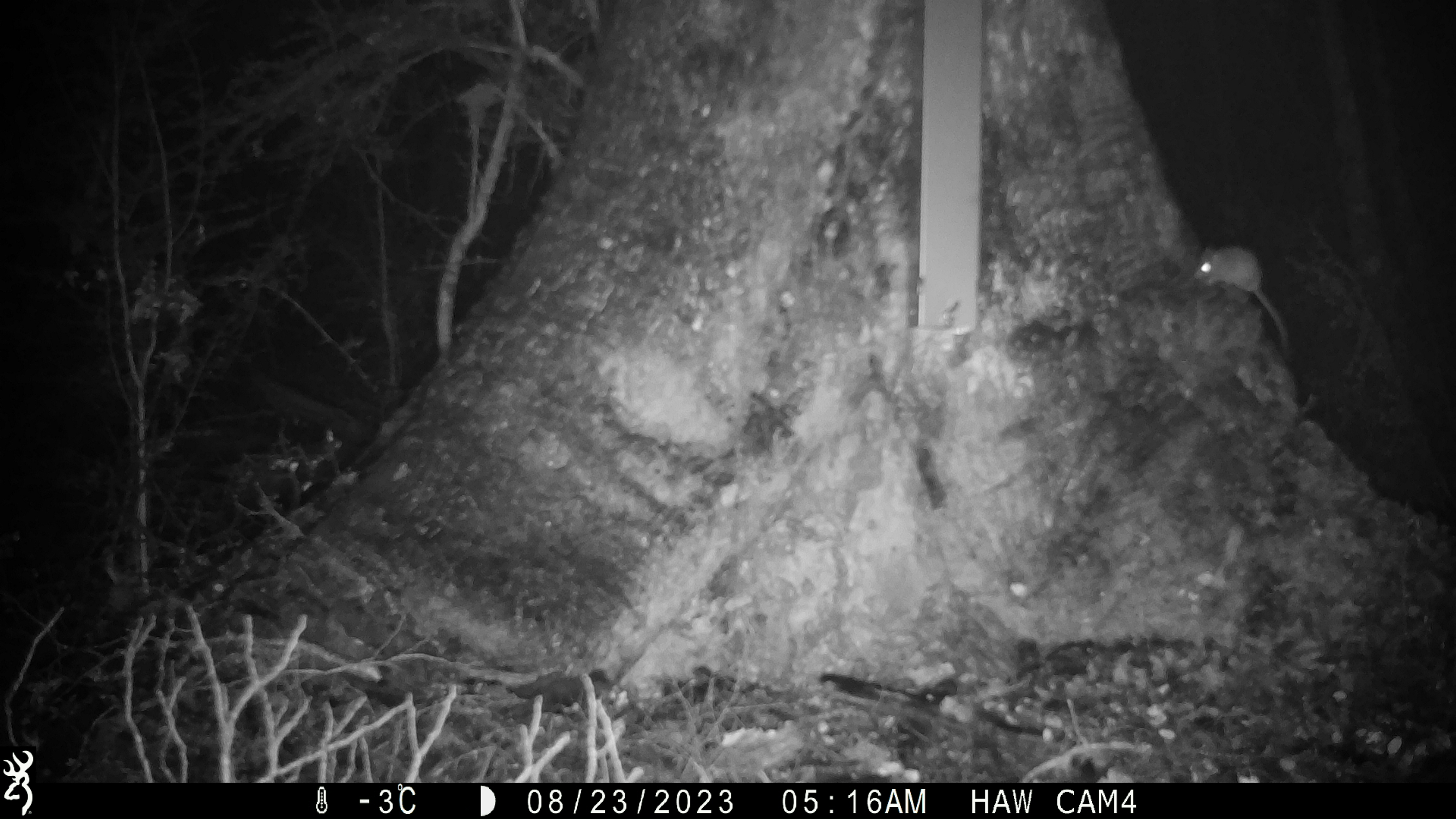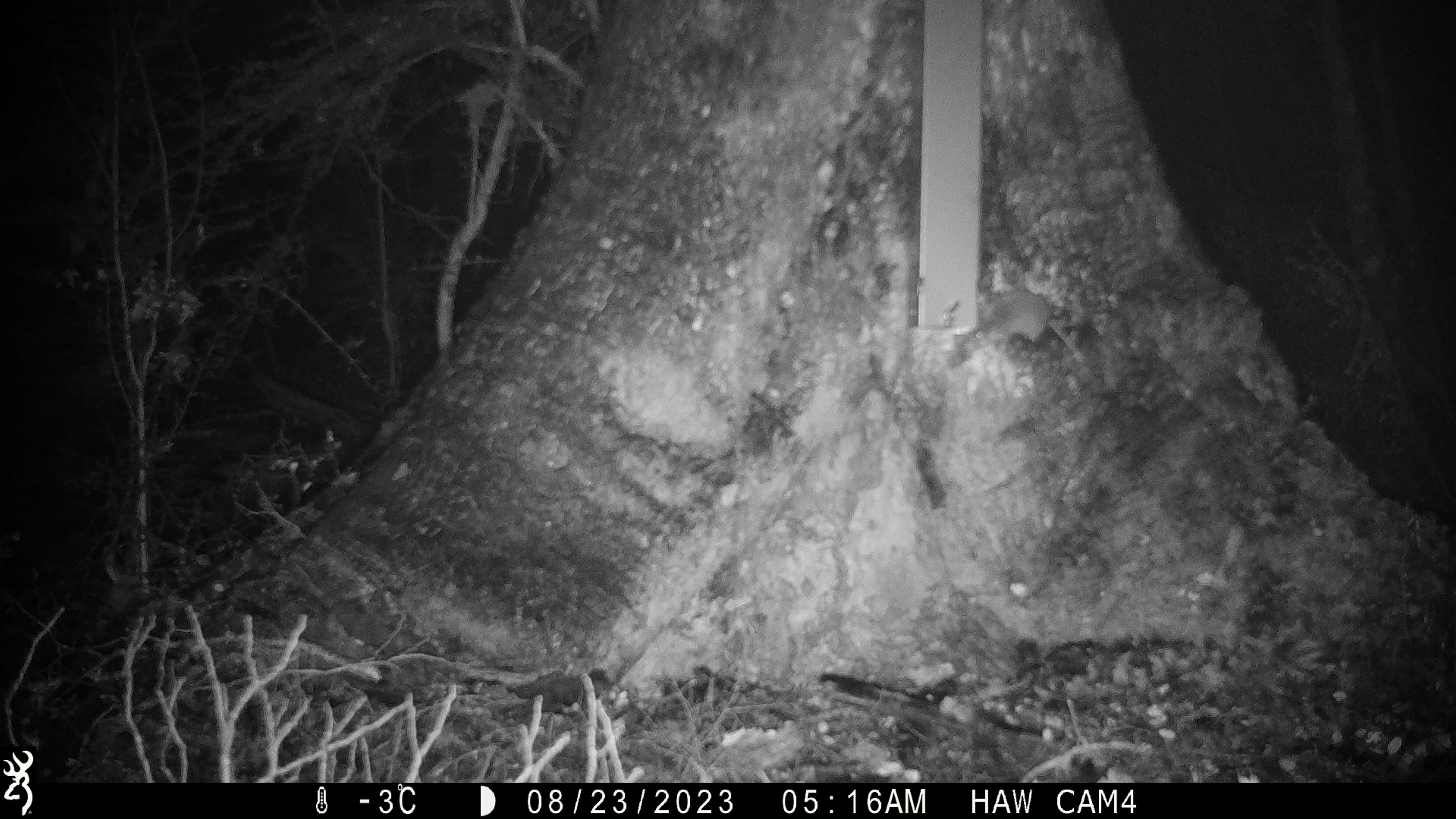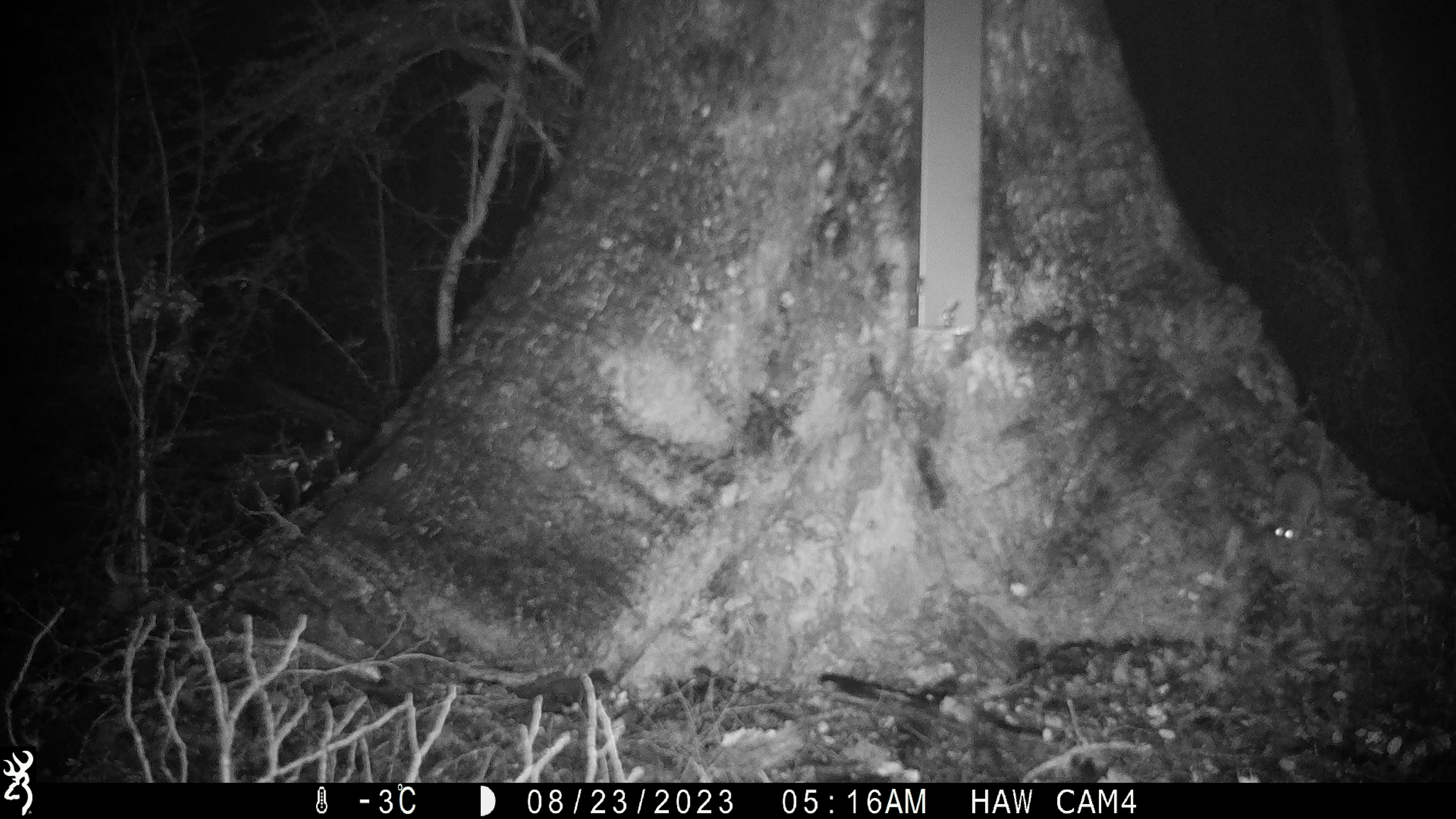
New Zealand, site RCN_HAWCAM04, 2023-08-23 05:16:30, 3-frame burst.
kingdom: Animalia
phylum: Chordata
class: Mammalia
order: Rodentia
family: Muridae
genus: Mus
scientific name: Mus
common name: mouse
Mouse (Mus).